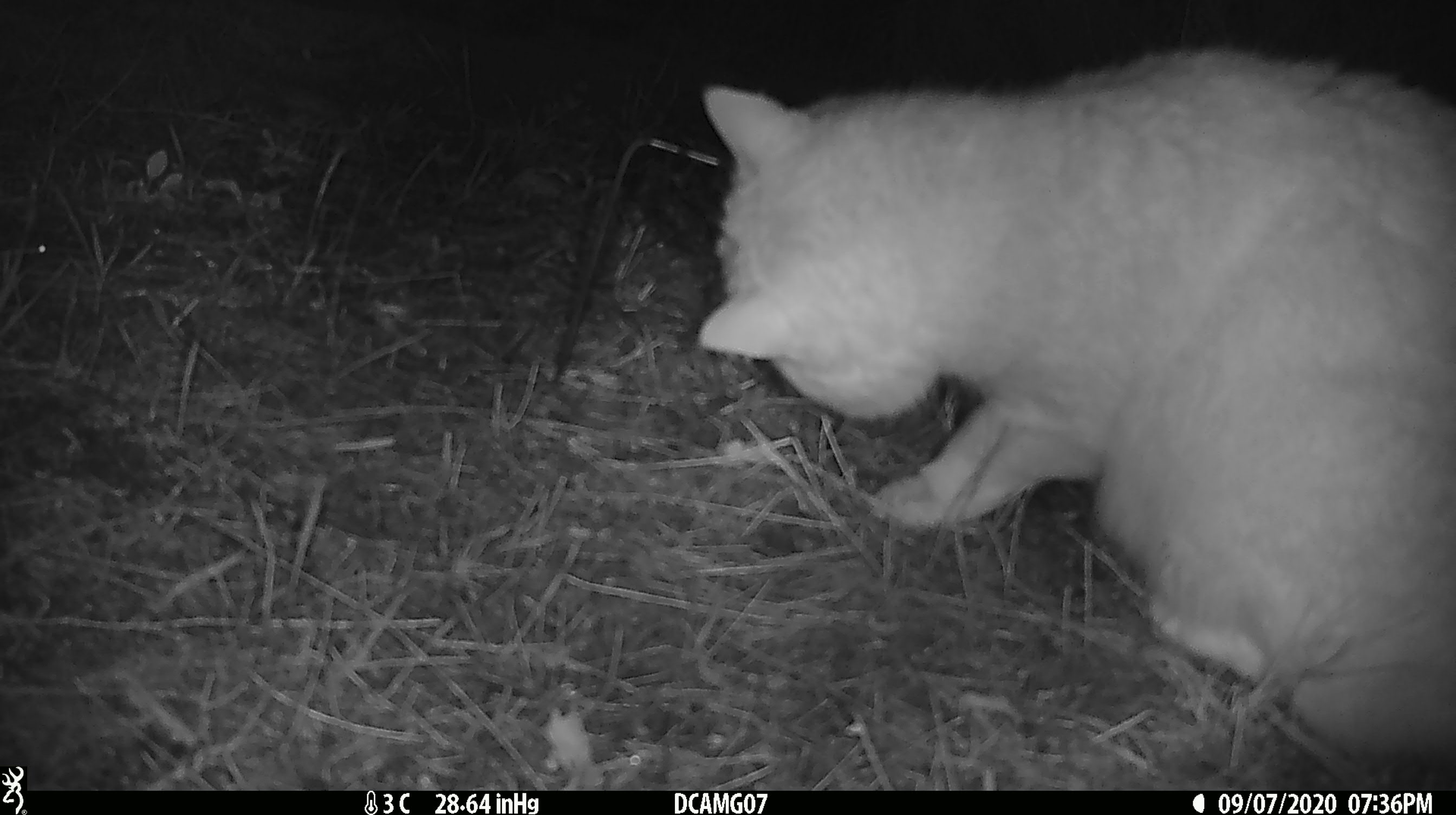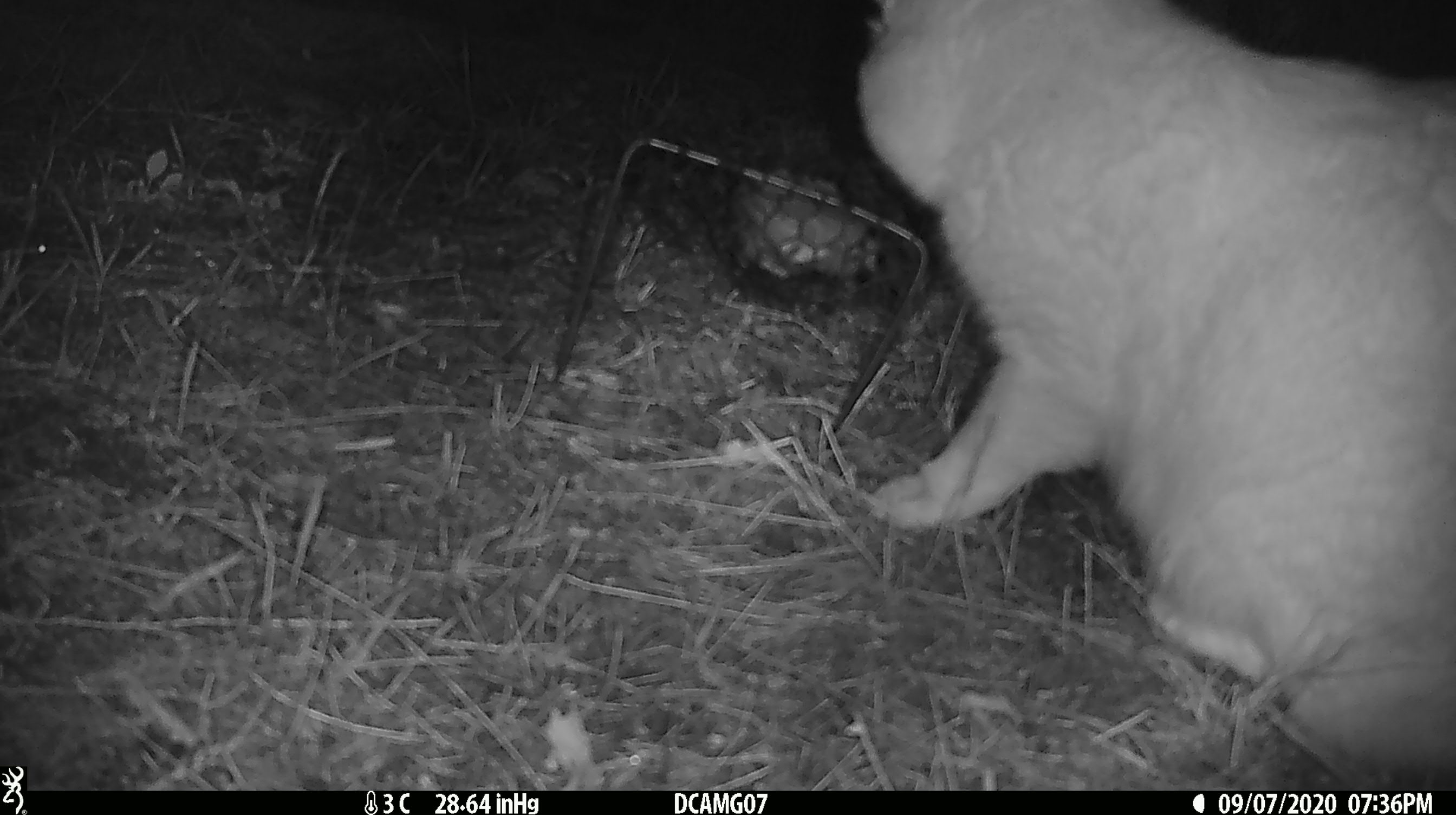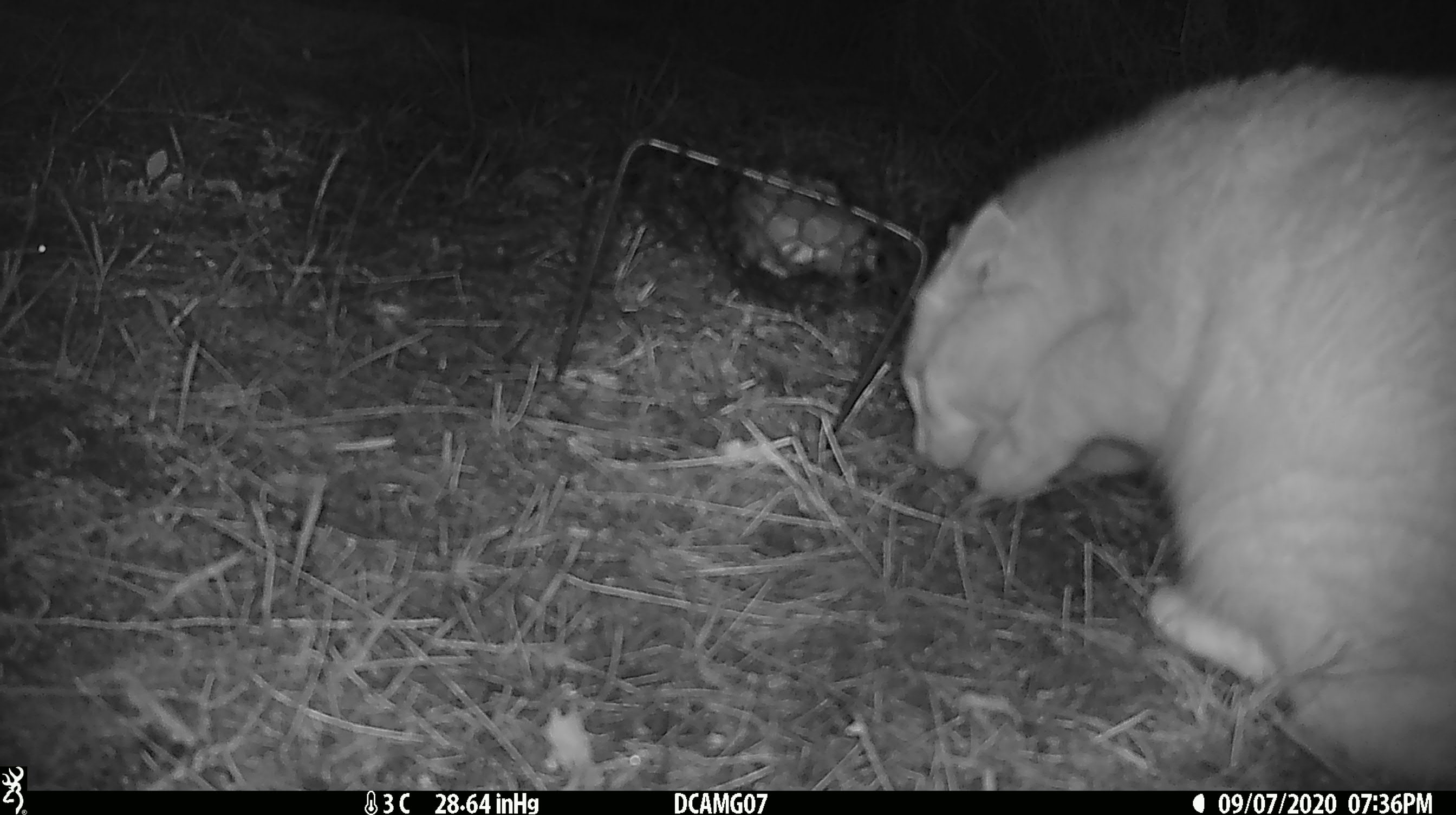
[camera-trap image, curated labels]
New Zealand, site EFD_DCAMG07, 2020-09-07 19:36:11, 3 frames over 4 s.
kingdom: Animalia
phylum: Chordata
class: Mammalia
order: Carnivora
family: Felidae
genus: Felis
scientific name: Felis catus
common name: domestic cat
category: cat